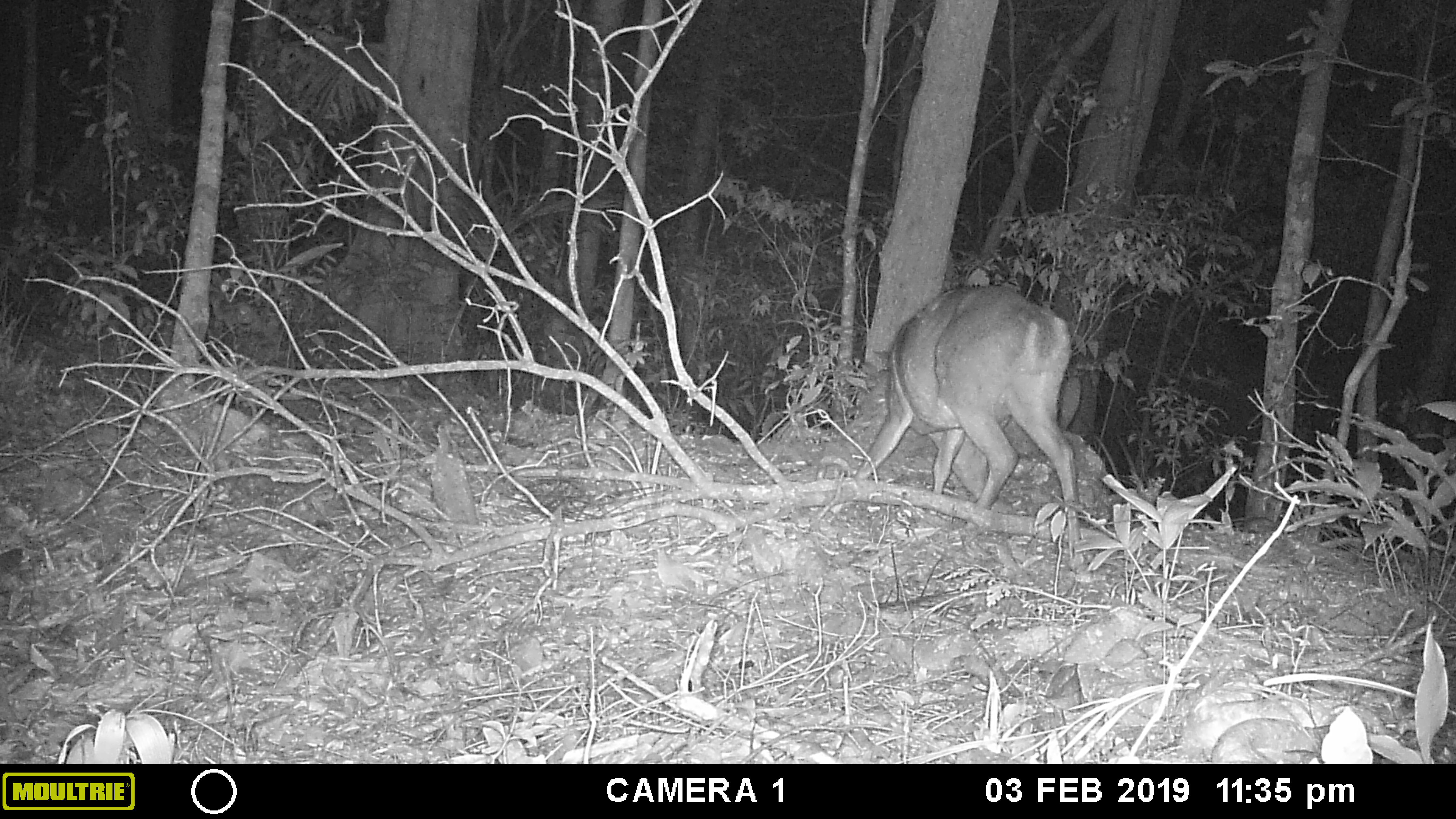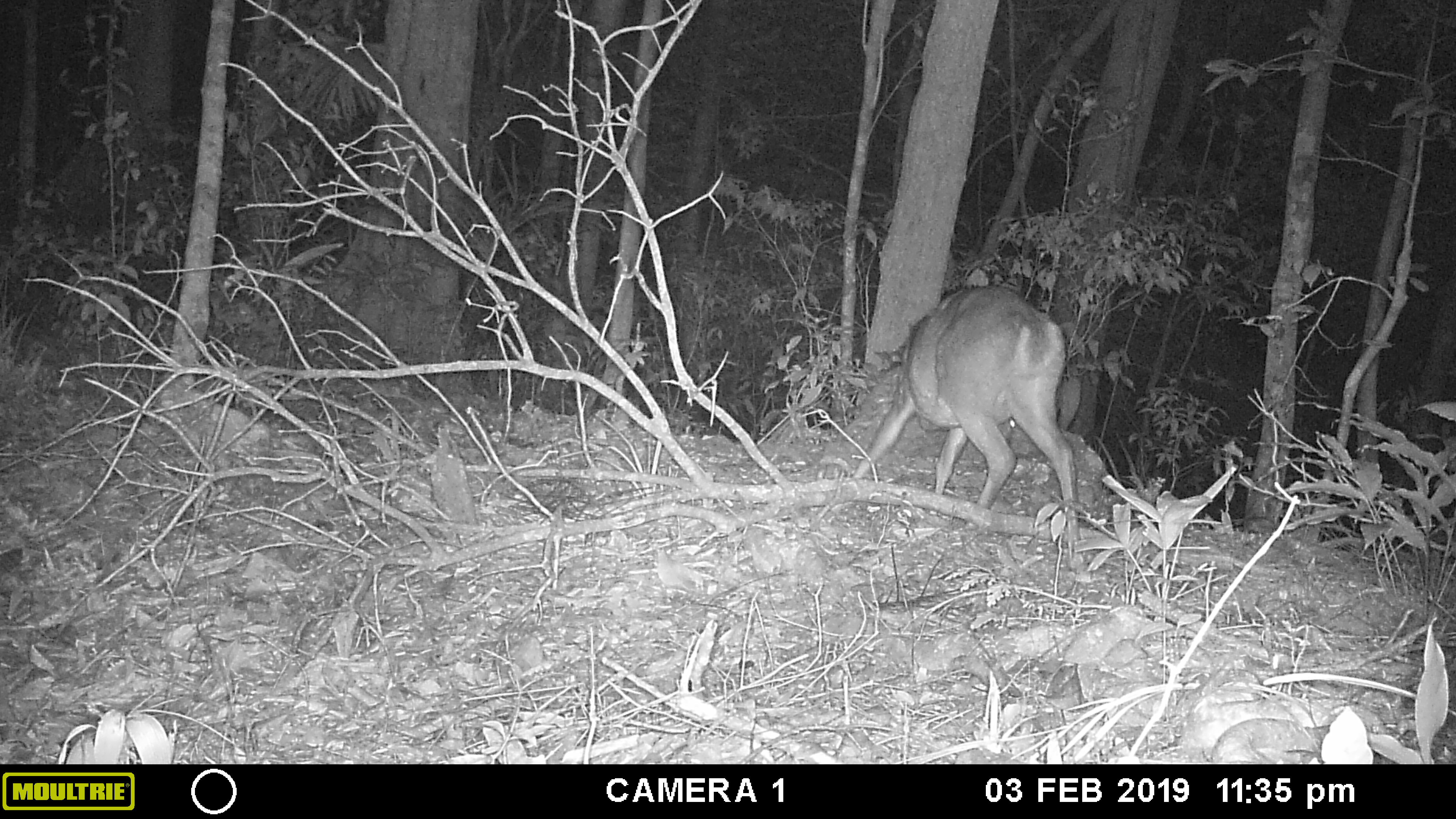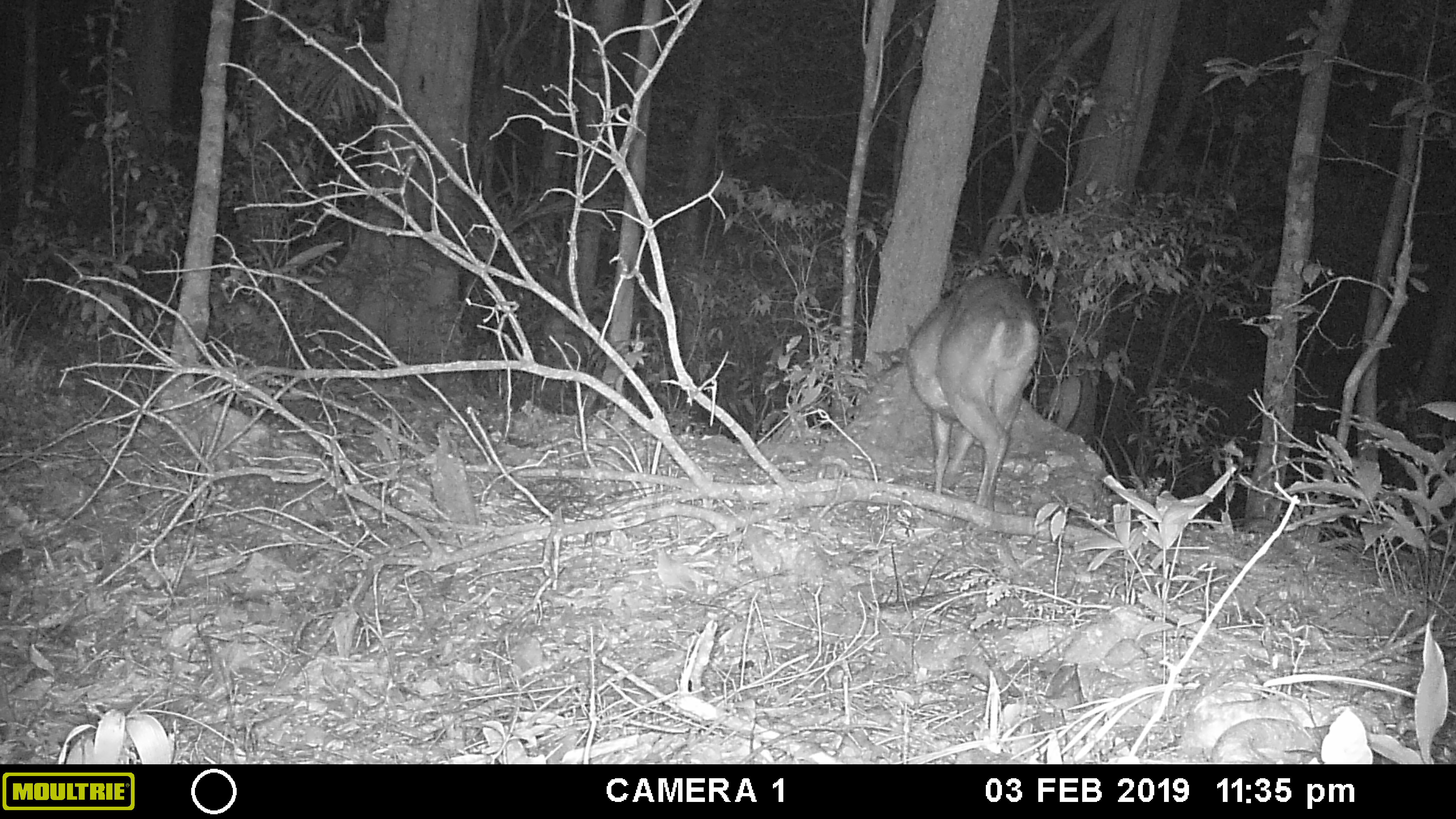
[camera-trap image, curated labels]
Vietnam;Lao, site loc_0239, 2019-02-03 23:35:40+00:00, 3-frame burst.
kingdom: Animalia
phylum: Chordata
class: Mammalia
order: Artiodactyla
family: Cervidae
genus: Muntiacus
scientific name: Muntiacus vuquangensis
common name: large-antlered muntjac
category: large antlered muntjac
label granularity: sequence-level